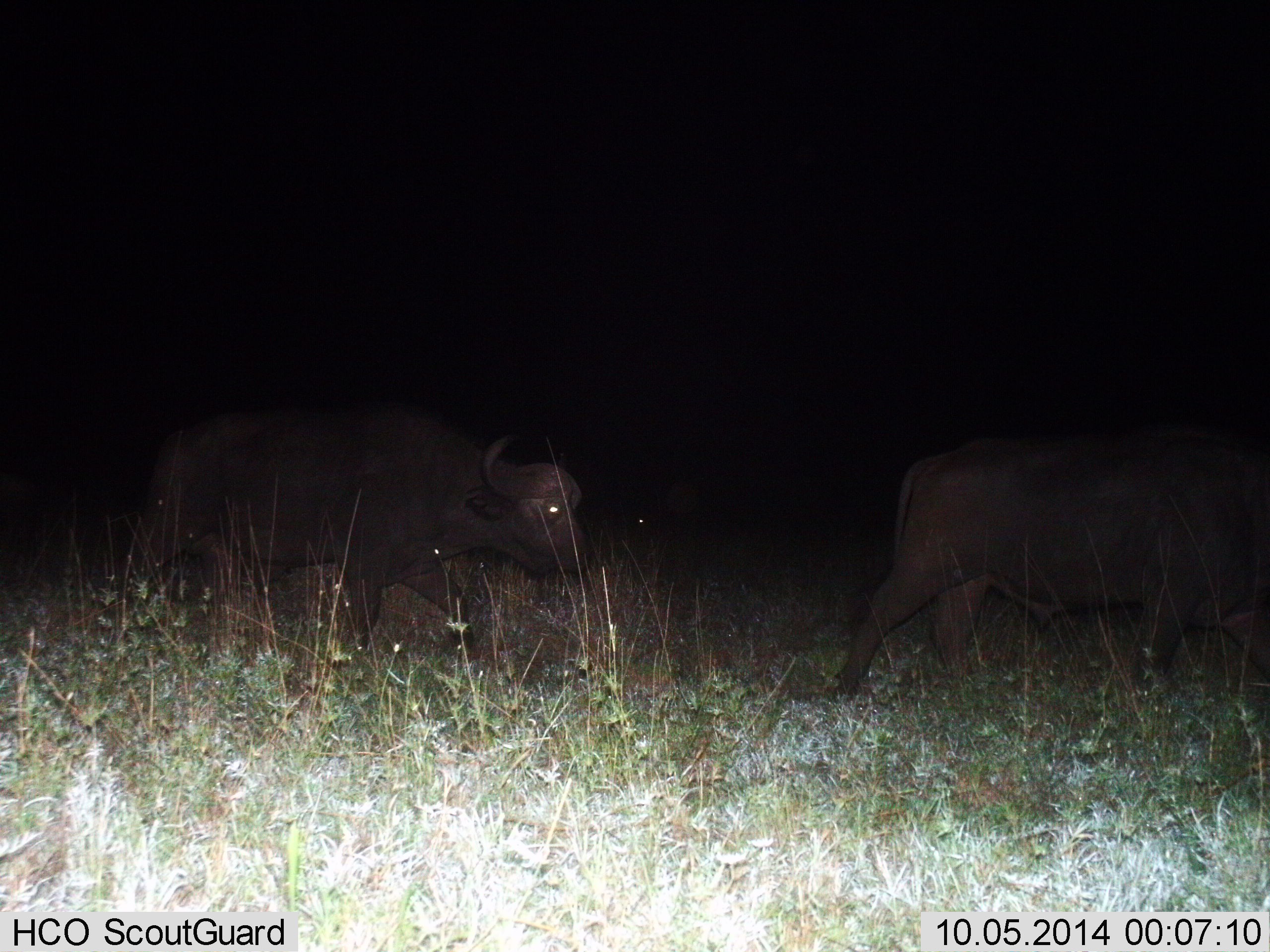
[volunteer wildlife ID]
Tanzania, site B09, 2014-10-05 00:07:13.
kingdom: Animalia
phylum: Chordata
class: Mammalia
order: Artiodactyla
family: Bovidae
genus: Syncerus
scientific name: Syncerus caffer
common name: cape buffalo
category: buffalo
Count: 2.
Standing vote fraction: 0%.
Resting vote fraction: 0%.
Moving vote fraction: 100%.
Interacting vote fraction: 0%.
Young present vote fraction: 0%.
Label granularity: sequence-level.